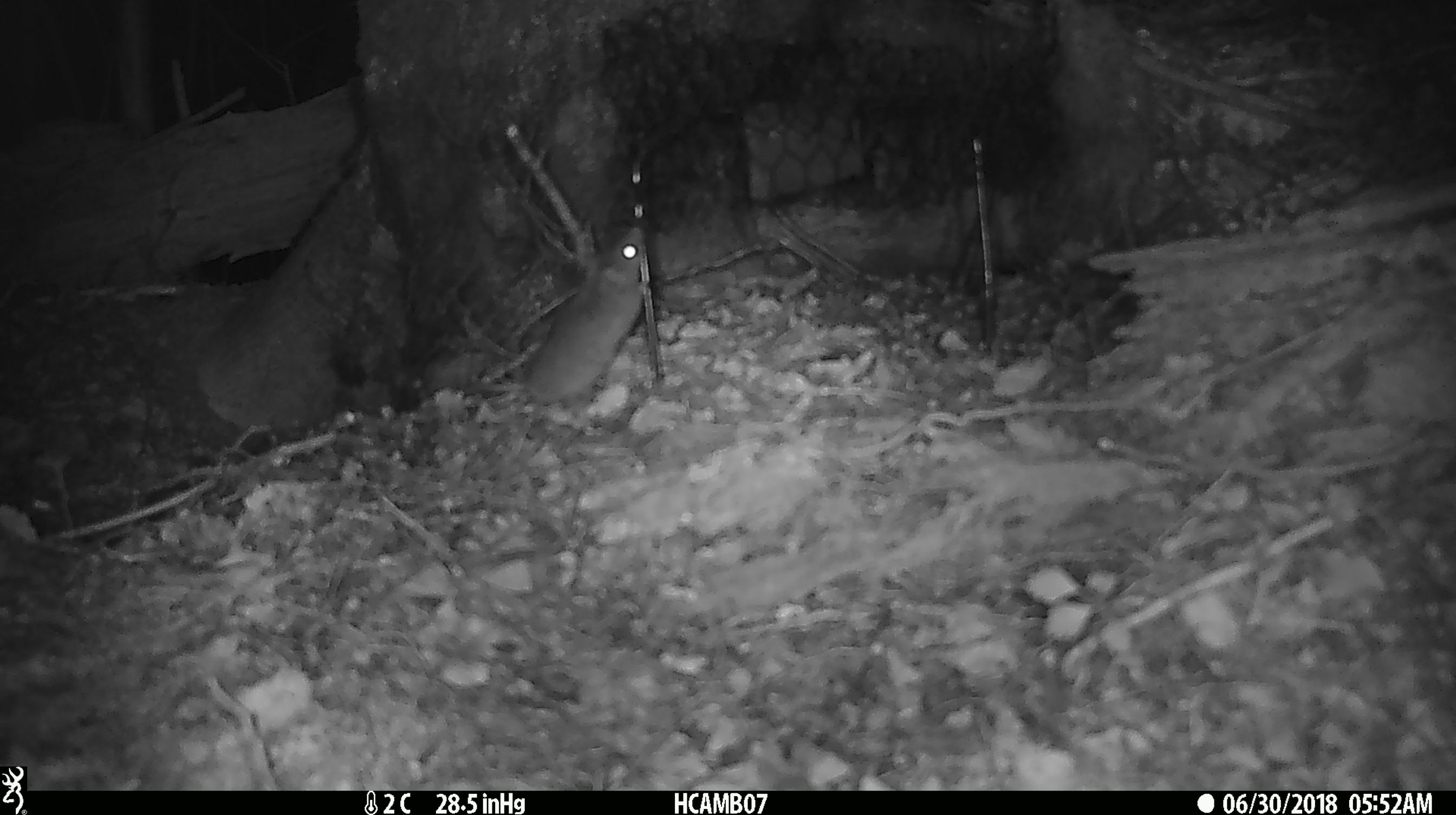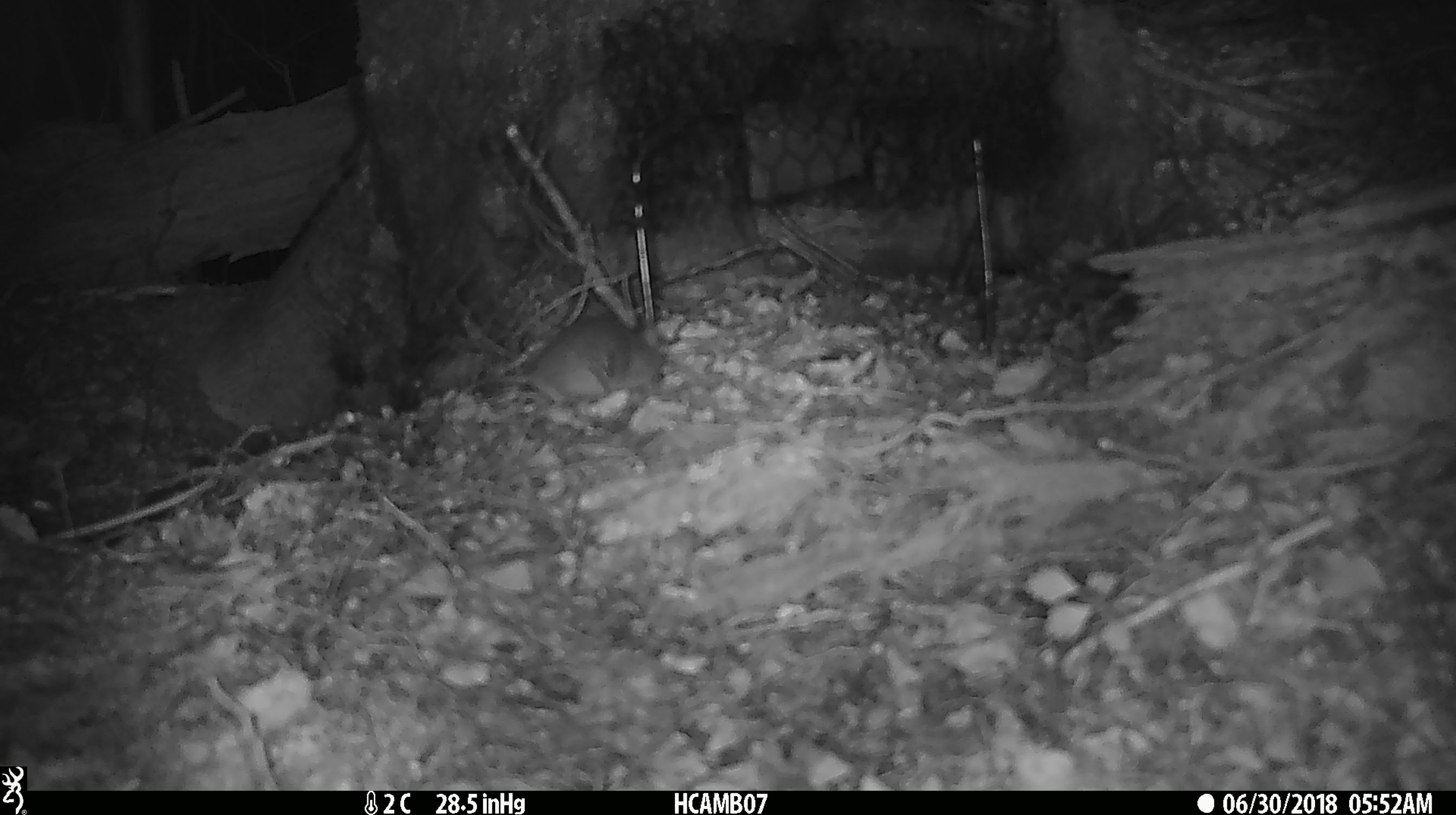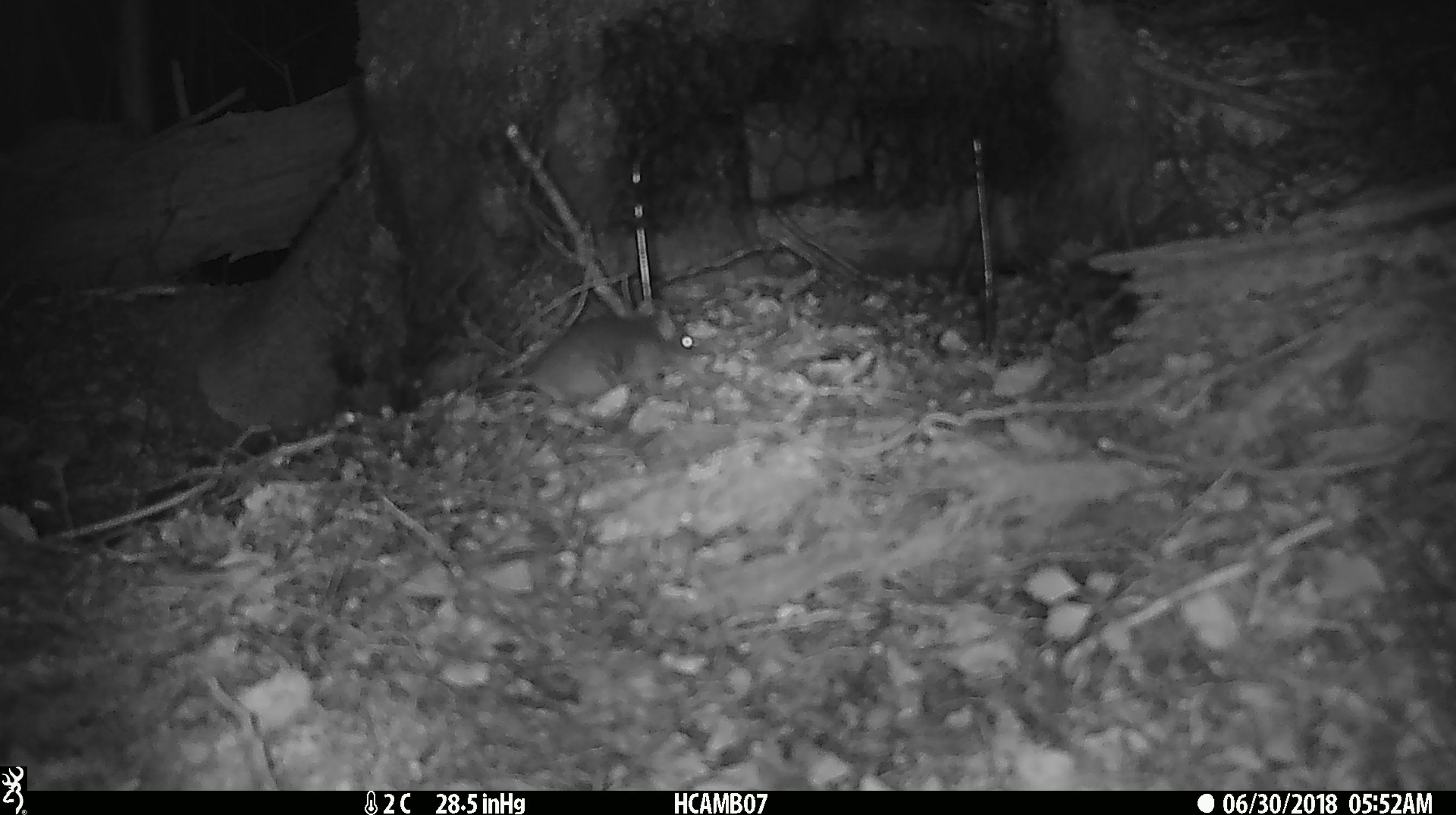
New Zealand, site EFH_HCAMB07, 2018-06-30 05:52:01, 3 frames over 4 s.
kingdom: Animalia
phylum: Chordata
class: Mammalia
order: Rodentia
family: Muridae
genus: Mus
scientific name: Mus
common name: mouse